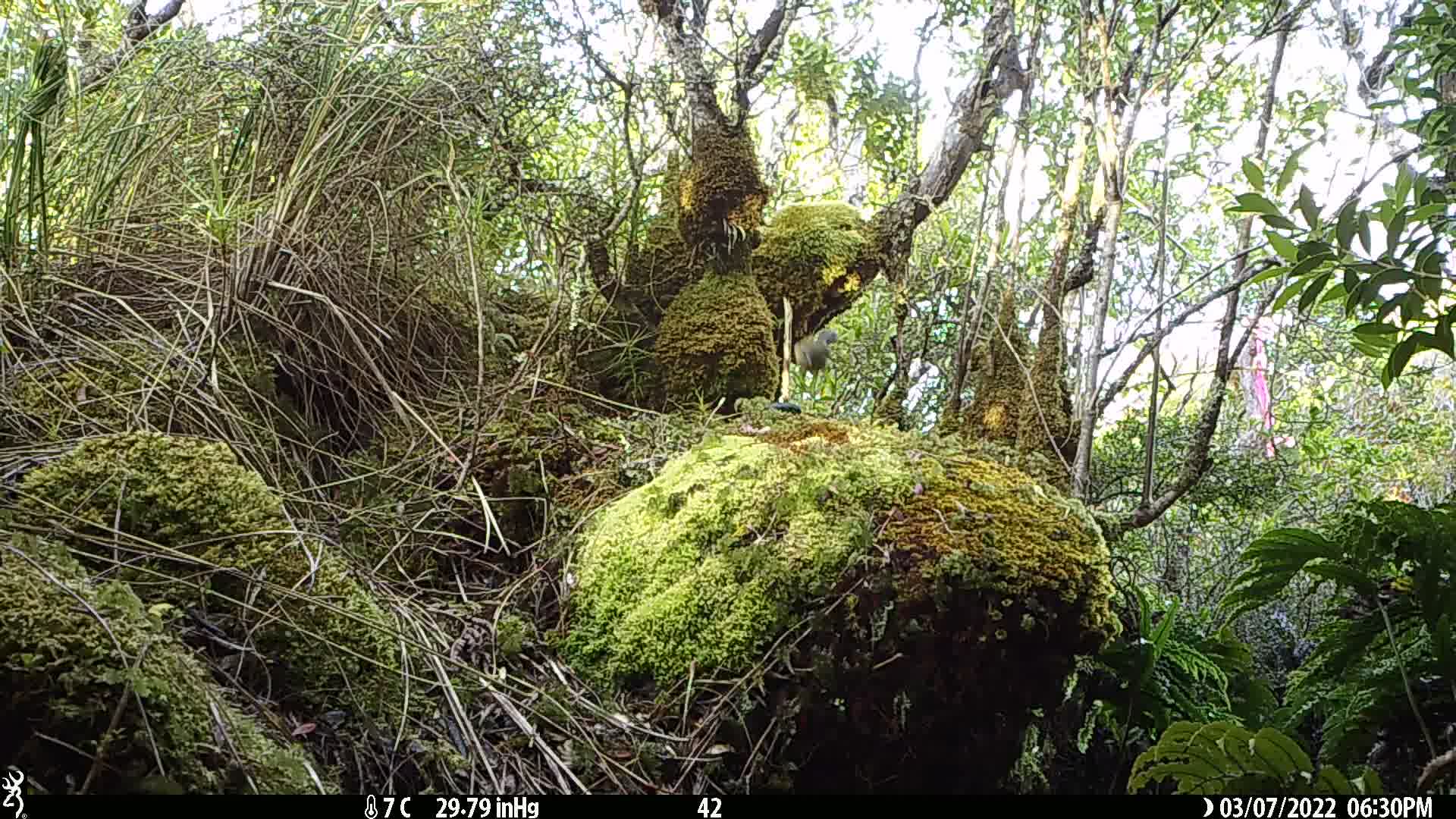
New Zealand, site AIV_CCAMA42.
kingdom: Animalia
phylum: Chordata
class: Aves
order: Passeriformes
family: Meliphagidae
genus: Anthornis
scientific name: Anthornis melanura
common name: new zealand bellbird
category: bellbird